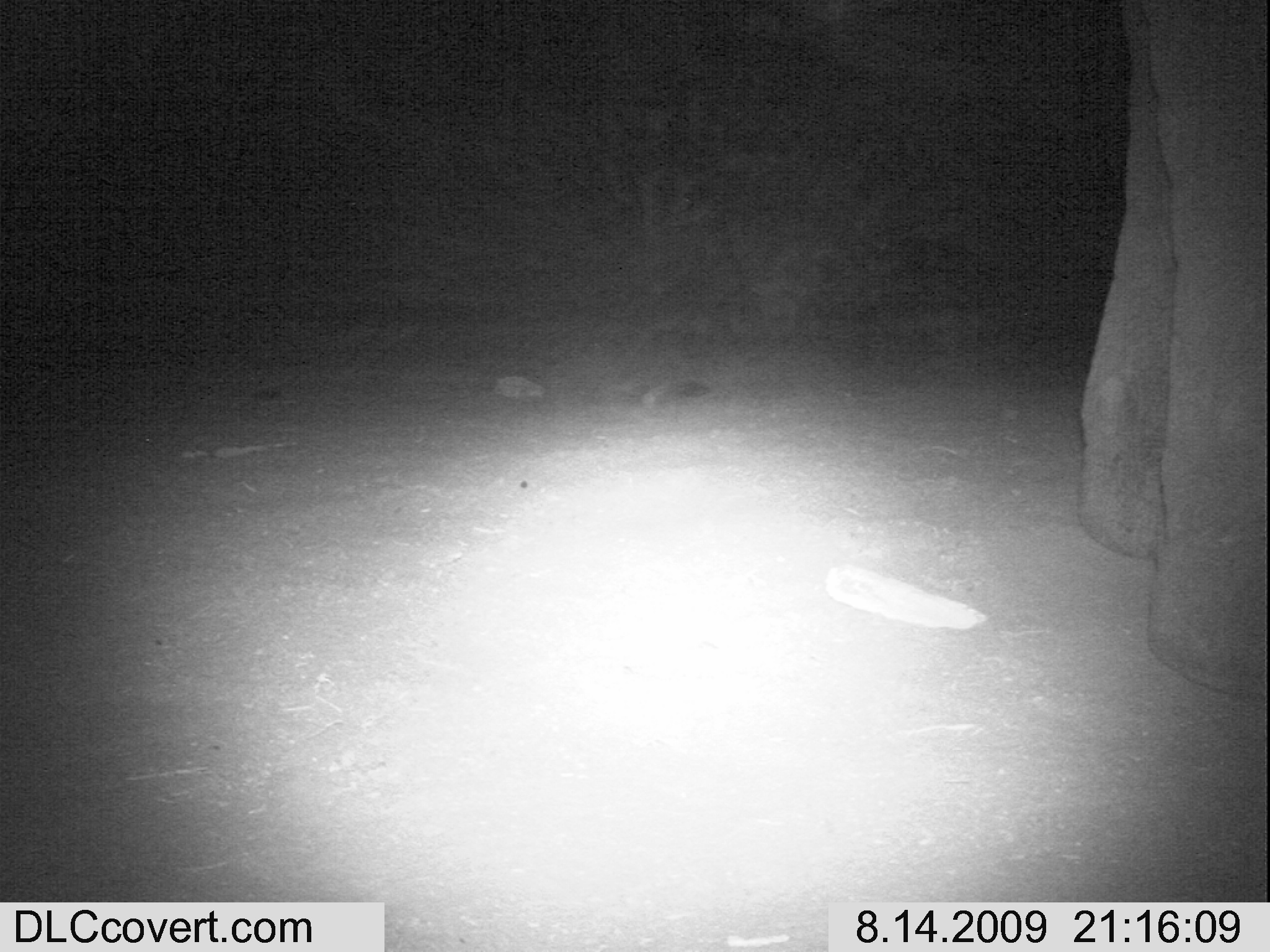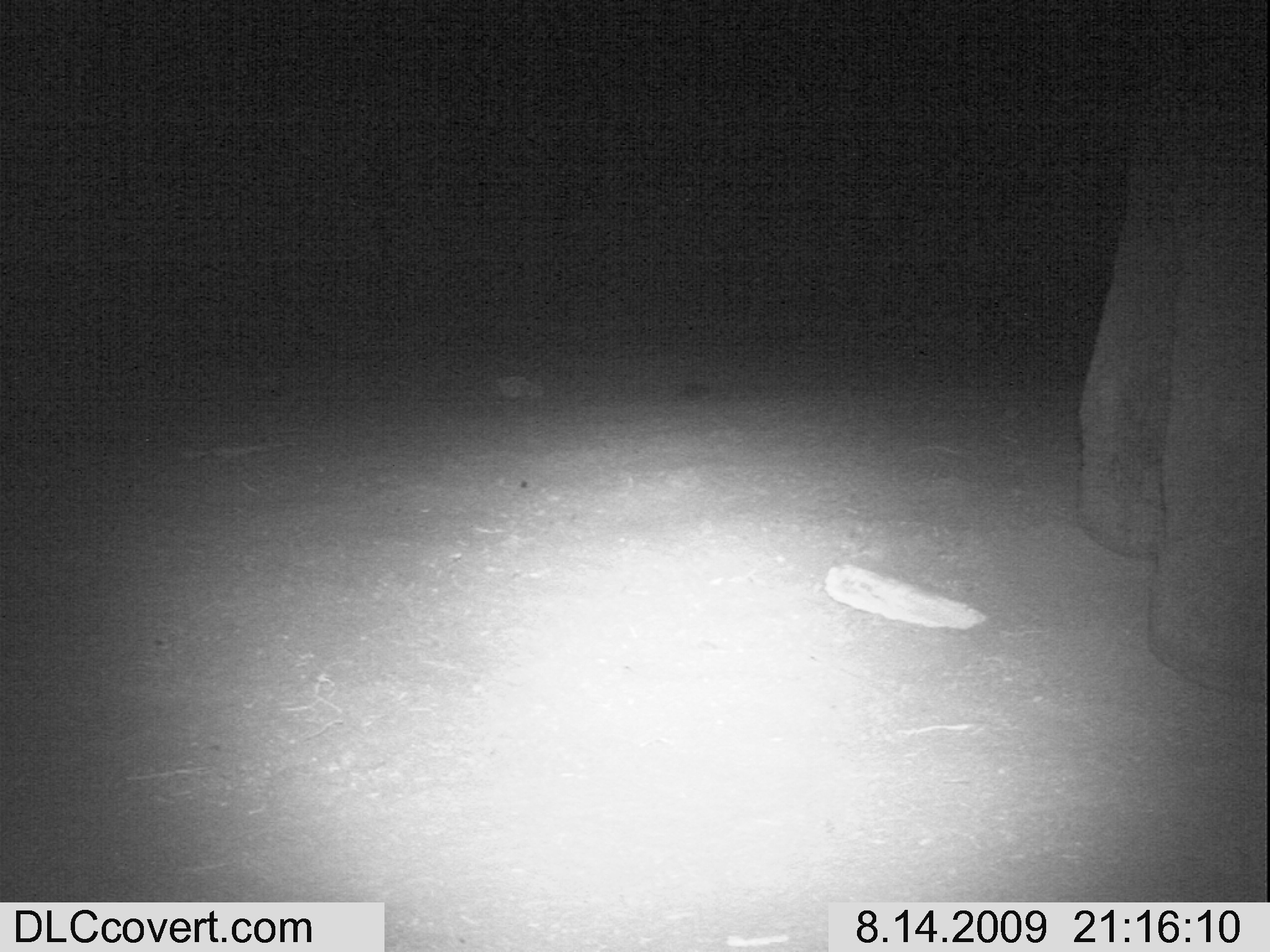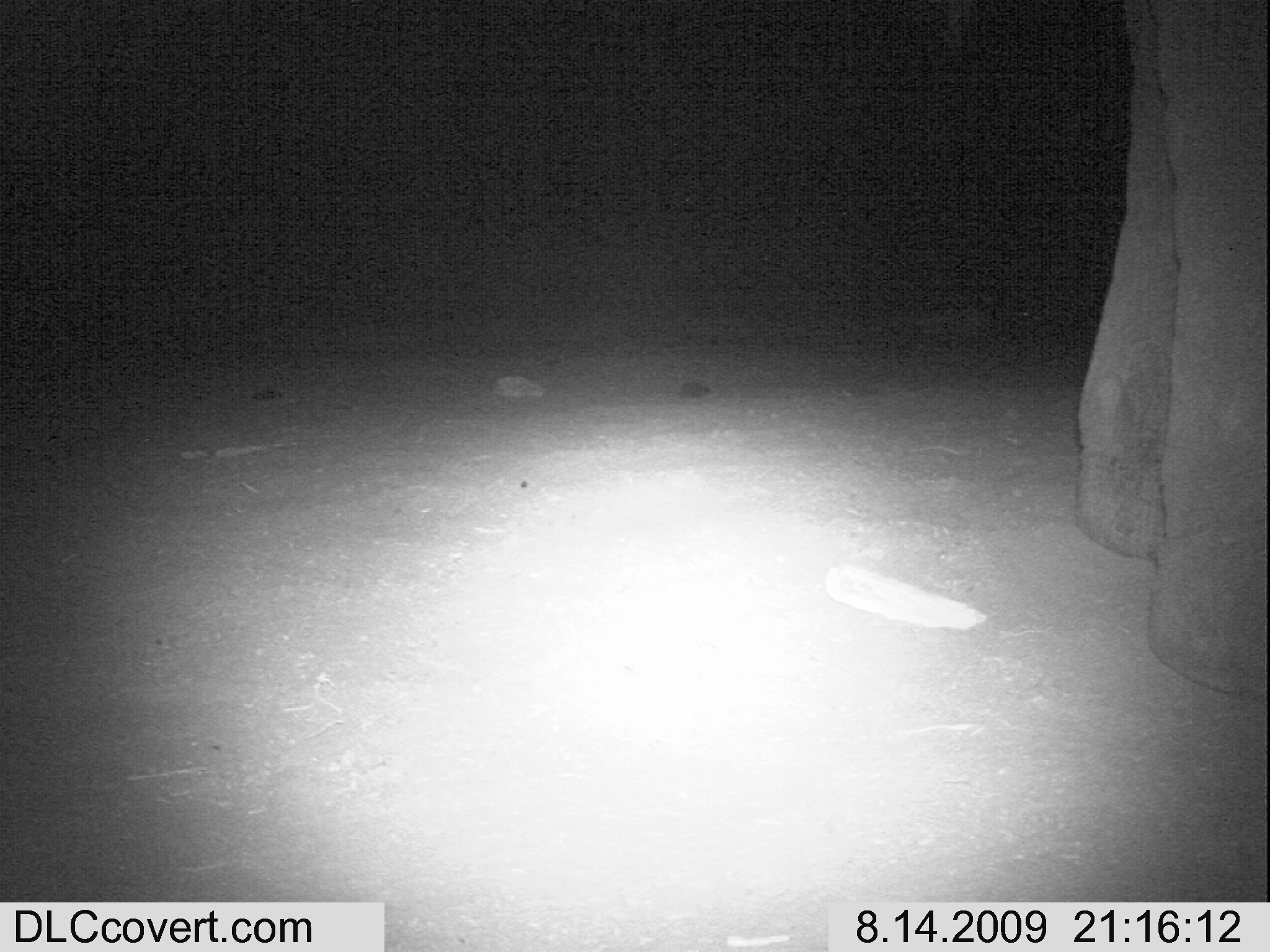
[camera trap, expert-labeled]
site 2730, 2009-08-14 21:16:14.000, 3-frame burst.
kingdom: Animalia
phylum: Chordata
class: Mammalia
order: Proboscidea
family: Elephantidae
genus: Loxodonta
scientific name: Loxodonta africana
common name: african bush elephant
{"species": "Loxodonta africana (african bush elephant)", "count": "1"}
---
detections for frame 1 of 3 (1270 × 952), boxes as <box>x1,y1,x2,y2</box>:
loxodonta africana: <box>1075,0,1270,701</box>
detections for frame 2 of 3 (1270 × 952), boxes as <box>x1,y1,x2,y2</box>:
loxodonta africana: <box>1075,0,1270,693</box>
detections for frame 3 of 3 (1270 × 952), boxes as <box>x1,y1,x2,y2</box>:
loxodonta africana: <box>1069,0,1269,700</box>